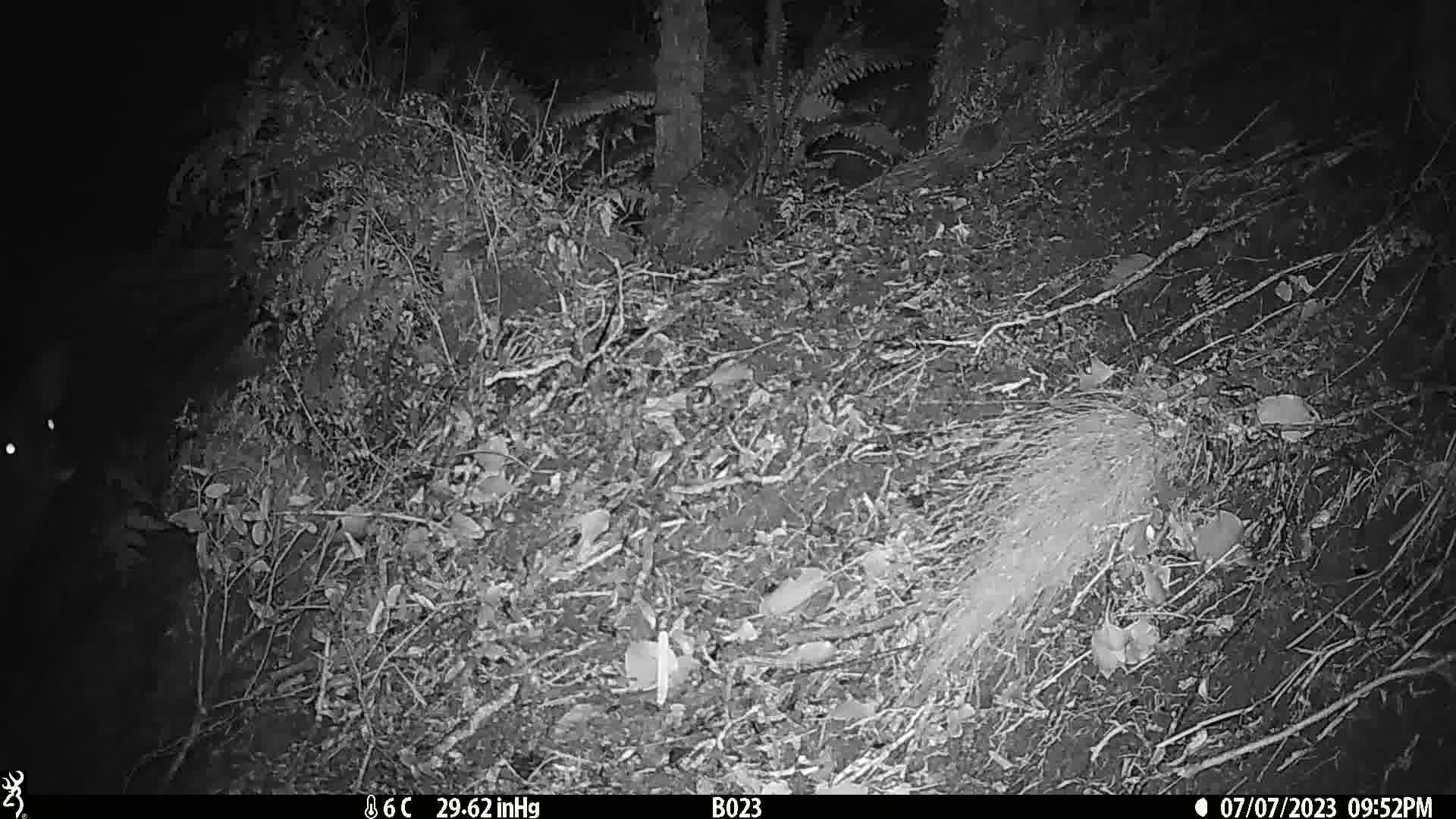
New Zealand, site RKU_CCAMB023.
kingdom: Animalia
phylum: Chordata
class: Mammalia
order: Artiodactyla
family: Cervidae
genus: Odocoileus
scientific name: Odocoileus virginianus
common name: white-tailed deer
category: white tailed deer